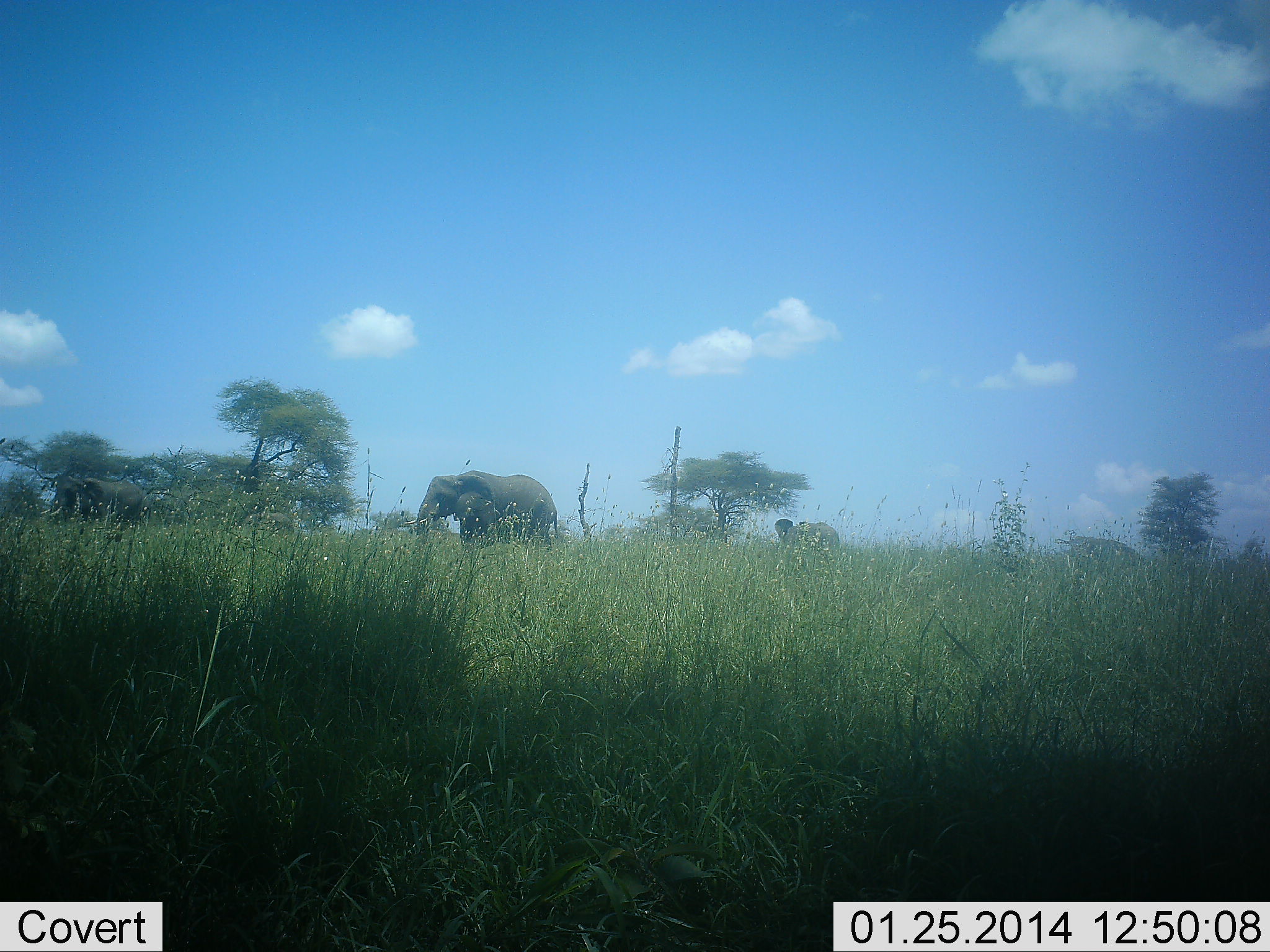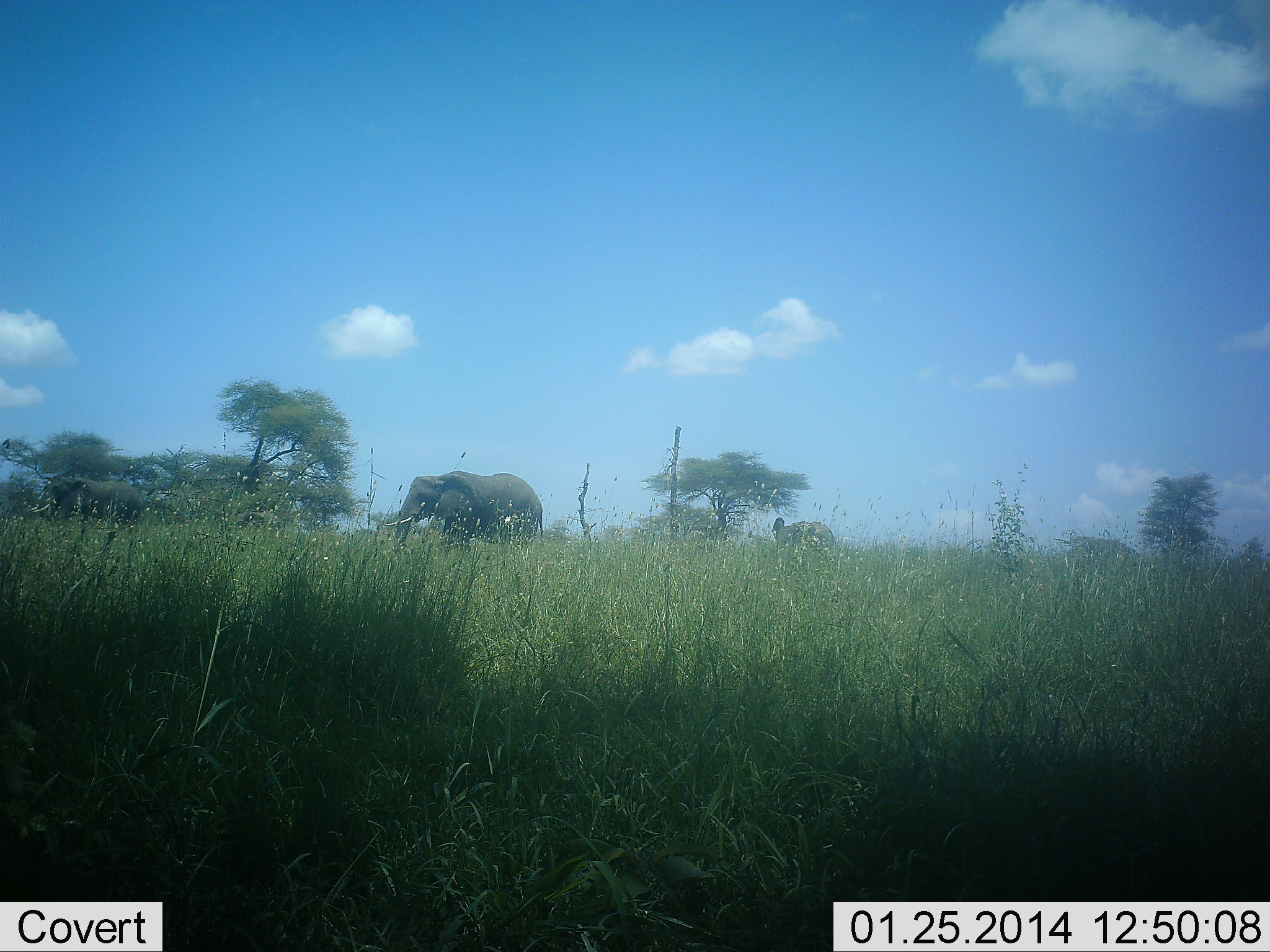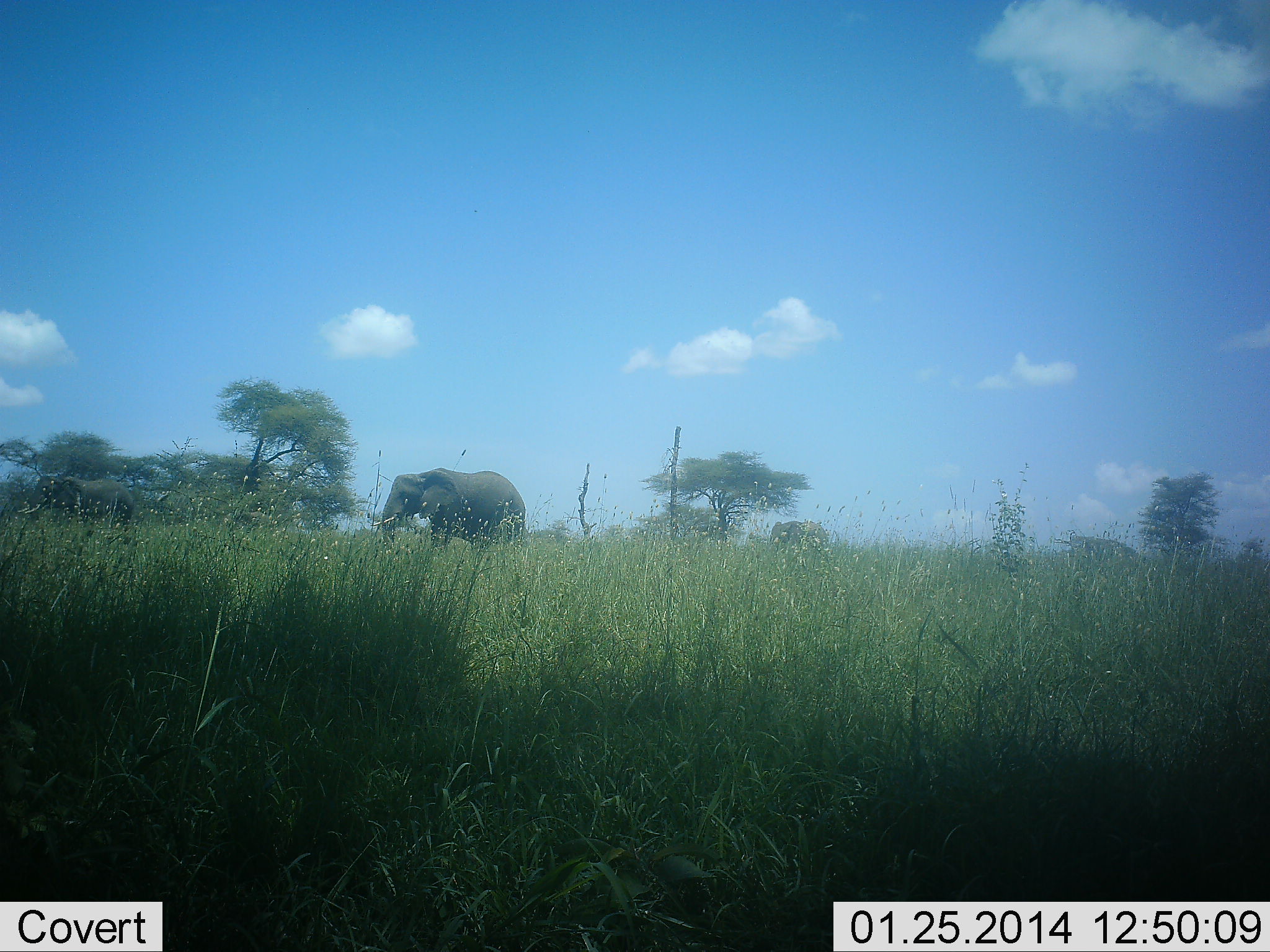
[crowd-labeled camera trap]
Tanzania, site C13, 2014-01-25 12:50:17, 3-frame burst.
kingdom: Animalia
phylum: Chordata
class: Mammalia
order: Proboscidea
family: Elephantidae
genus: Loxodonta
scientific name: Loxodonta africana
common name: african bush elephant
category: elephant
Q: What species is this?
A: Elephant (african bush elephant) (Loxodonta africana).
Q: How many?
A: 3.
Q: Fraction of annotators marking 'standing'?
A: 0%.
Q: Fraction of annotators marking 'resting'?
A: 0%.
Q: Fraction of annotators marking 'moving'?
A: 100%.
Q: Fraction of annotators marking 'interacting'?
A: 0%.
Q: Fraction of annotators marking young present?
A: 0%.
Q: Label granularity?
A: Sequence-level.